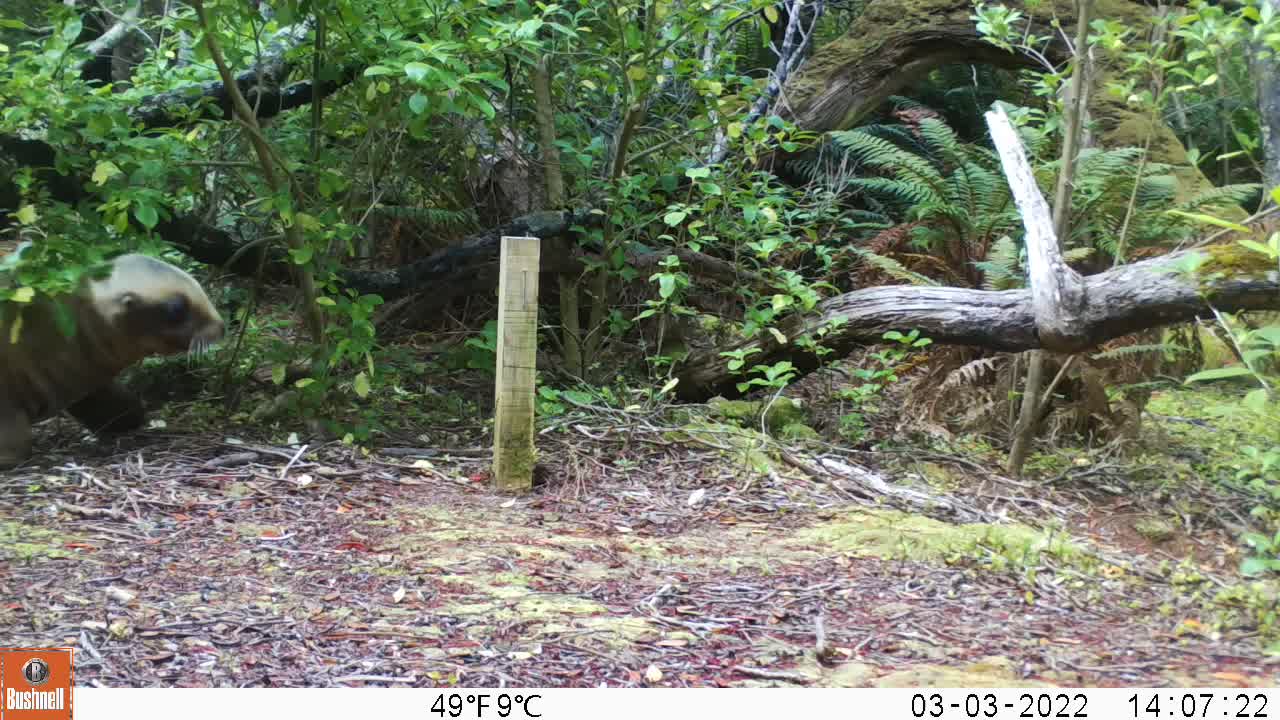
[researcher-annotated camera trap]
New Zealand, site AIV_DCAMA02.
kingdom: Animalia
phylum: Chordata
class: Mammalia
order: Carnivora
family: Otariidae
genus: Phocarctos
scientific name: Phocarctos hookeri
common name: new zealand sea lion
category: sealion